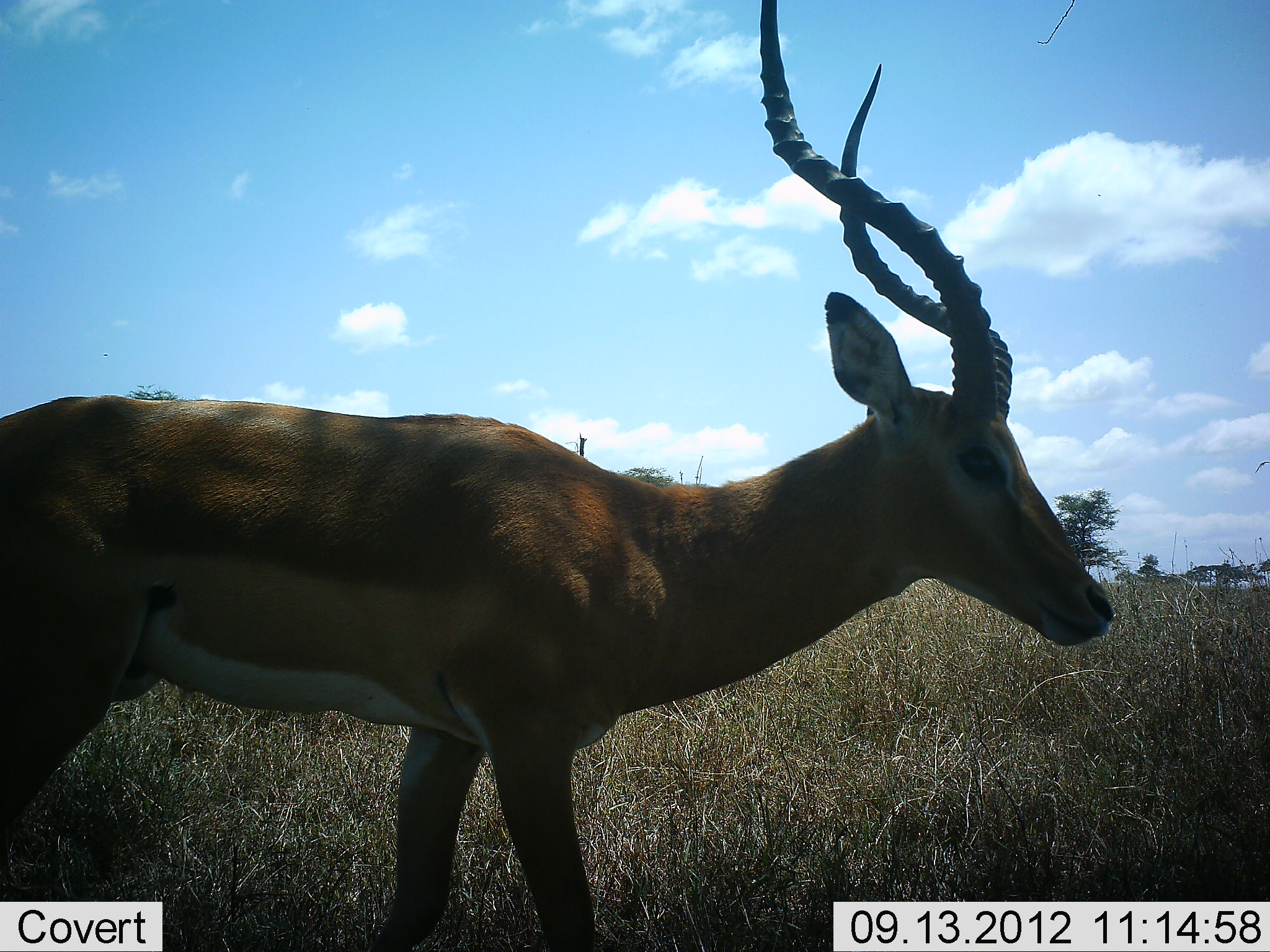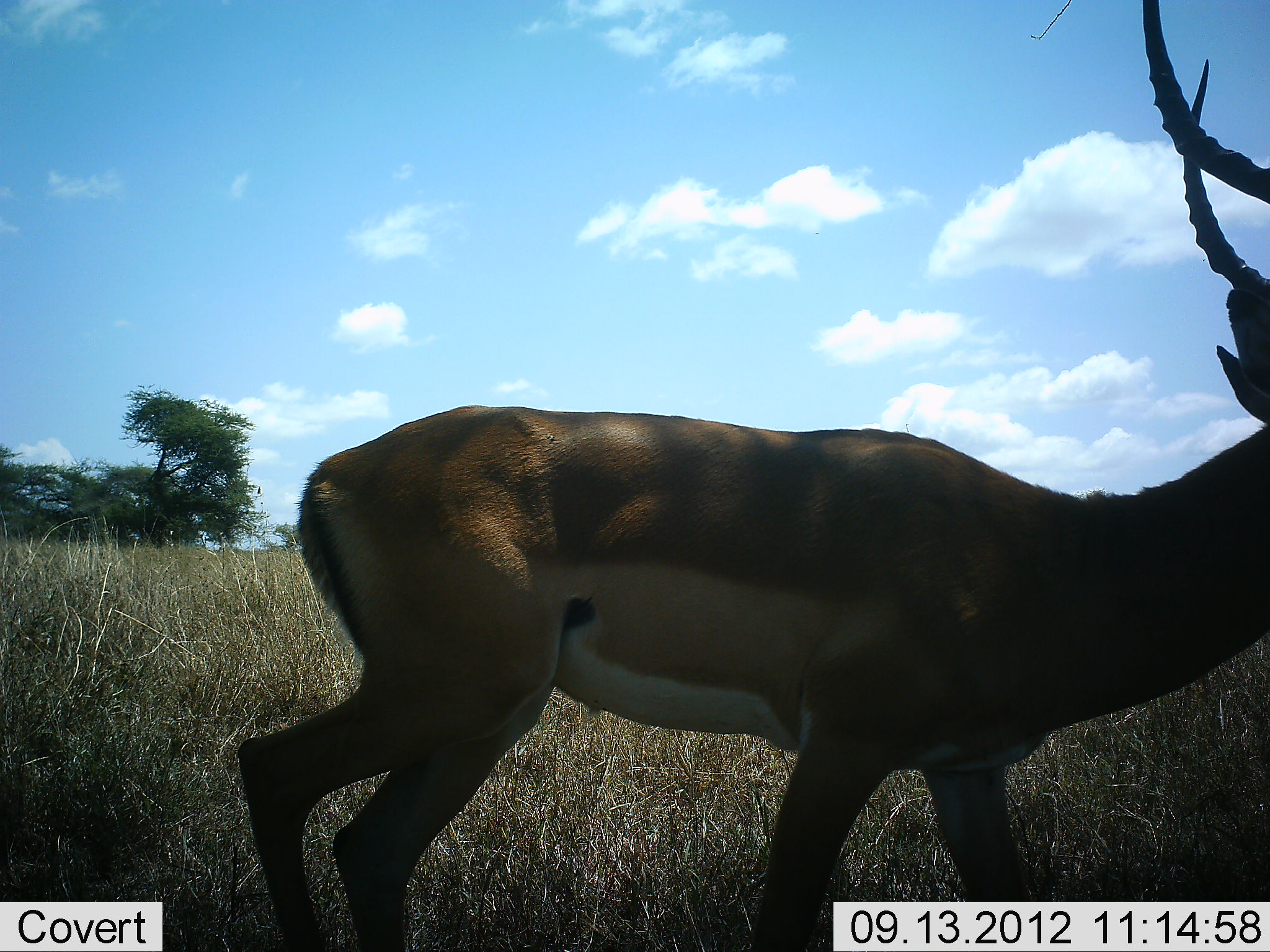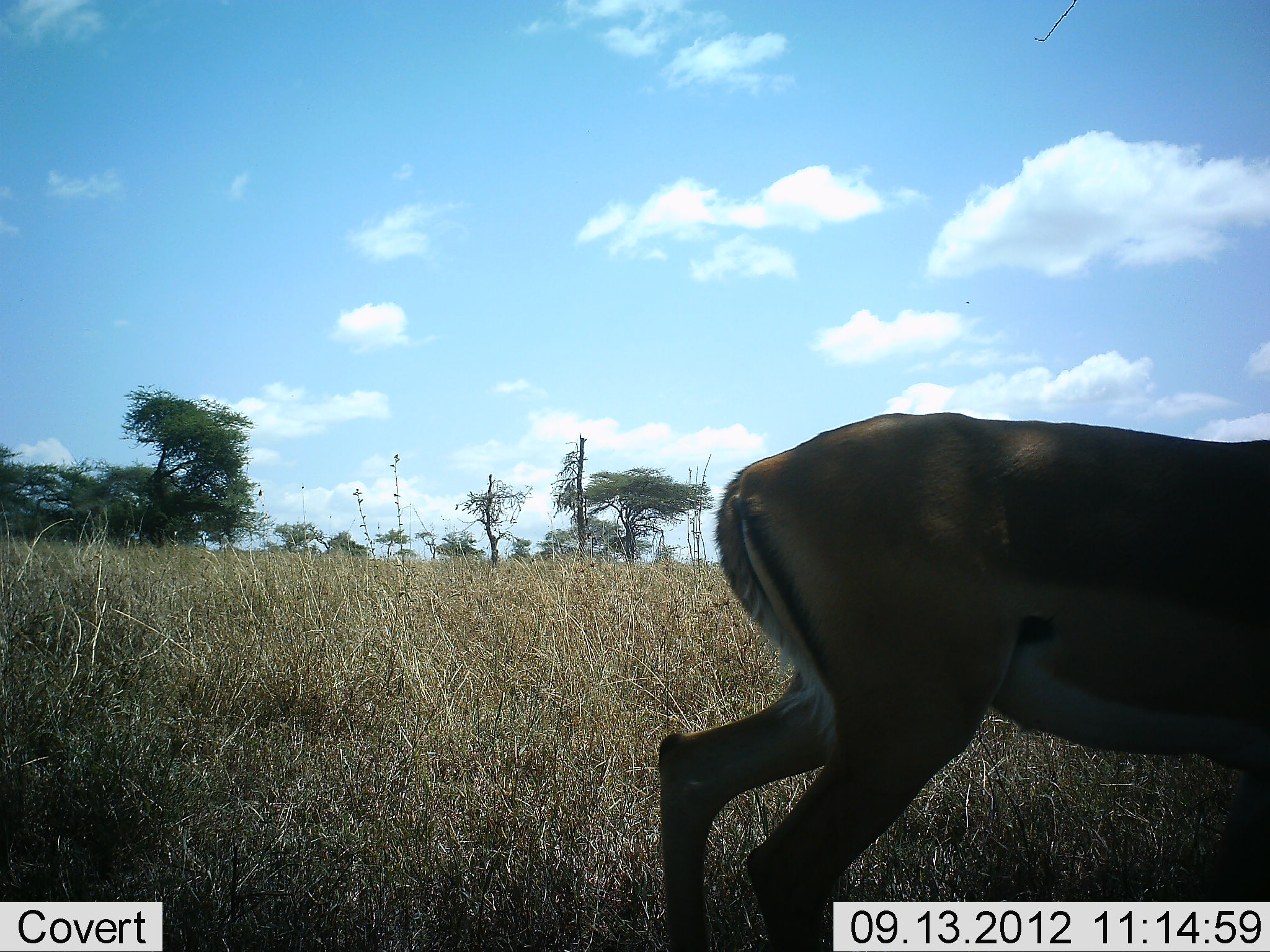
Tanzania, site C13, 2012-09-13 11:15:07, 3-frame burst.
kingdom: Animalia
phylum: Chordata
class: Mammalia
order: Artiodactyla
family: Bovidae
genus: Aepyceros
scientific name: Aepyceros melampus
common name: impala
Impala (Aepyceros melampus), count 1. Behavior (volunteer vote fractions): standing 10%, resting 0%, moving 90%, interacting 0%. Young present (vote fraction): 0%. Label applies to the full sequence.